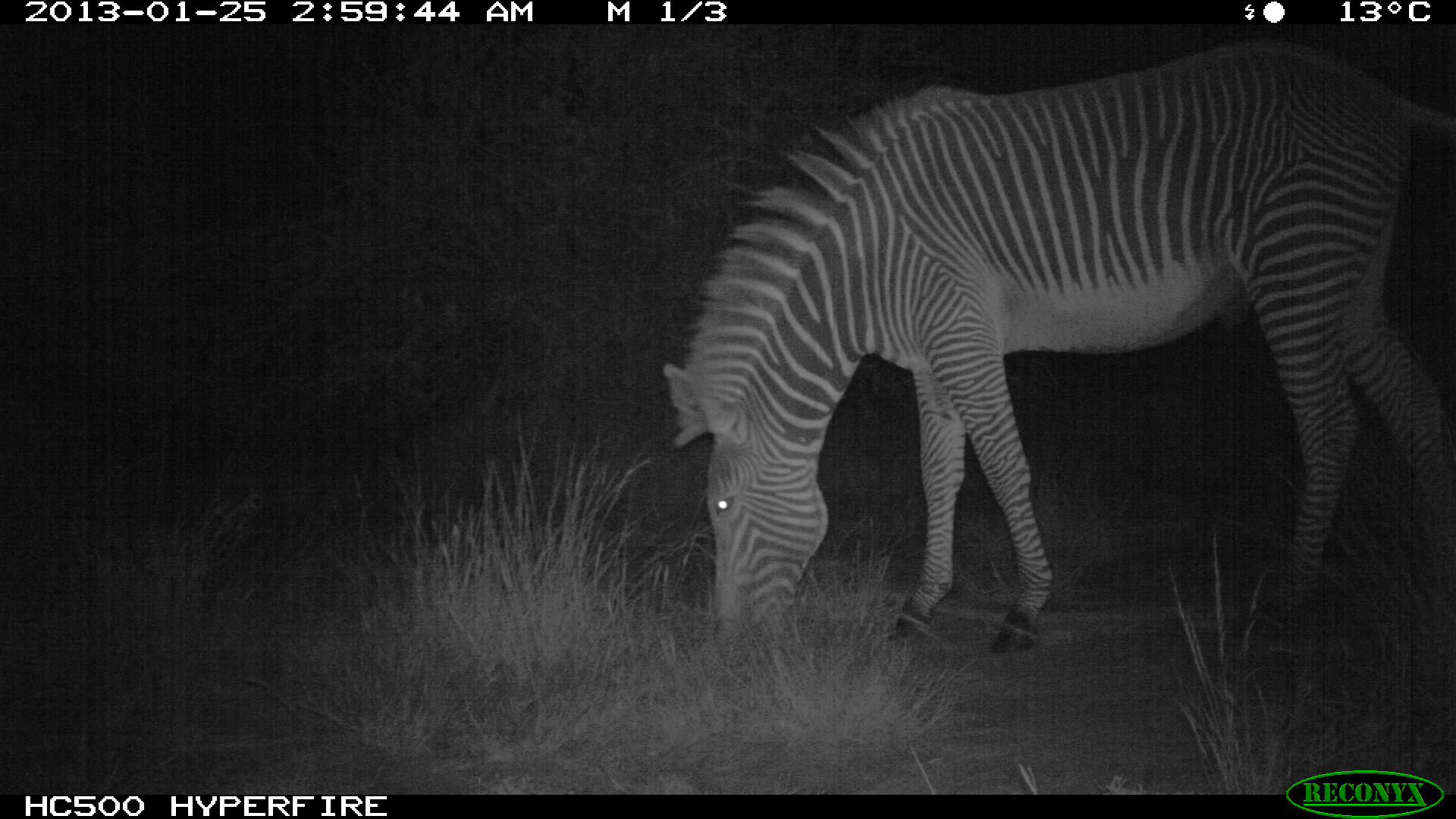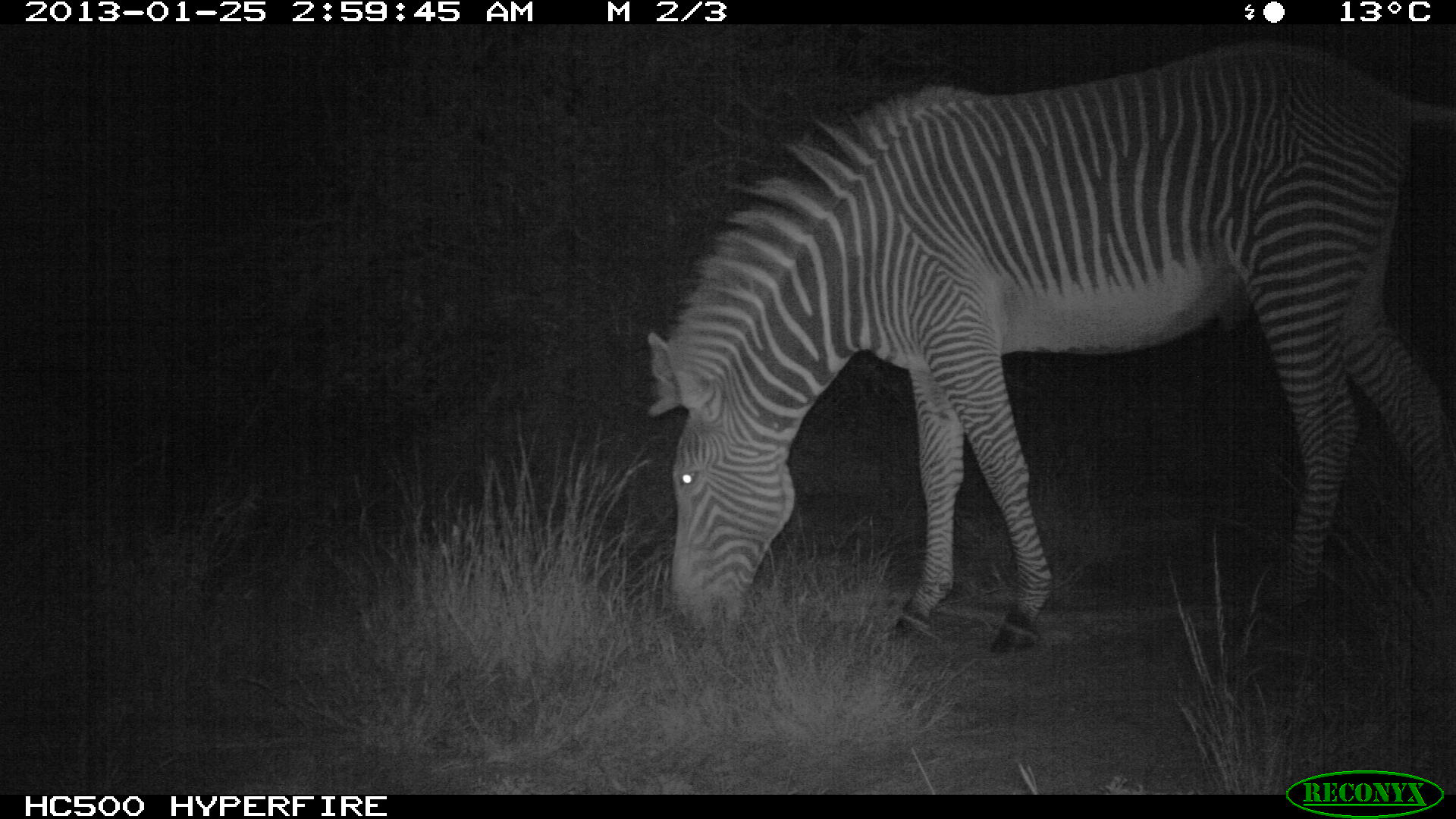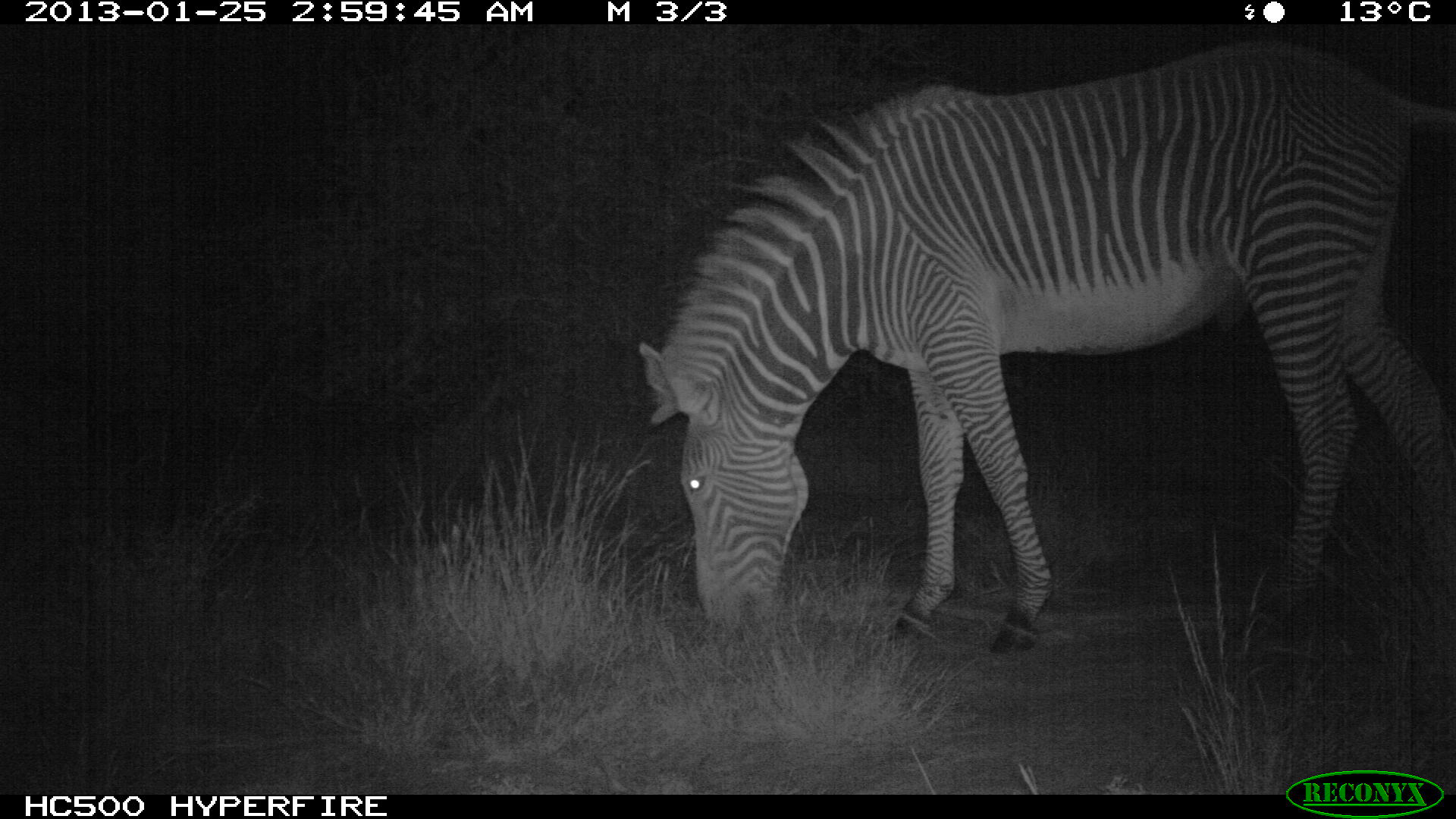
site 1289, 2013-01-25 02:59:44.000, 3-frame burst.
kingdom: Animalia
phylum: Chordata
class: Mammalia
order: Perissodactyla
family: Equidae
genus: Equus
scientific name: Equus grevyi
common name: grévy's zebra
Equus grevyi (grévy's zebra), count 1.